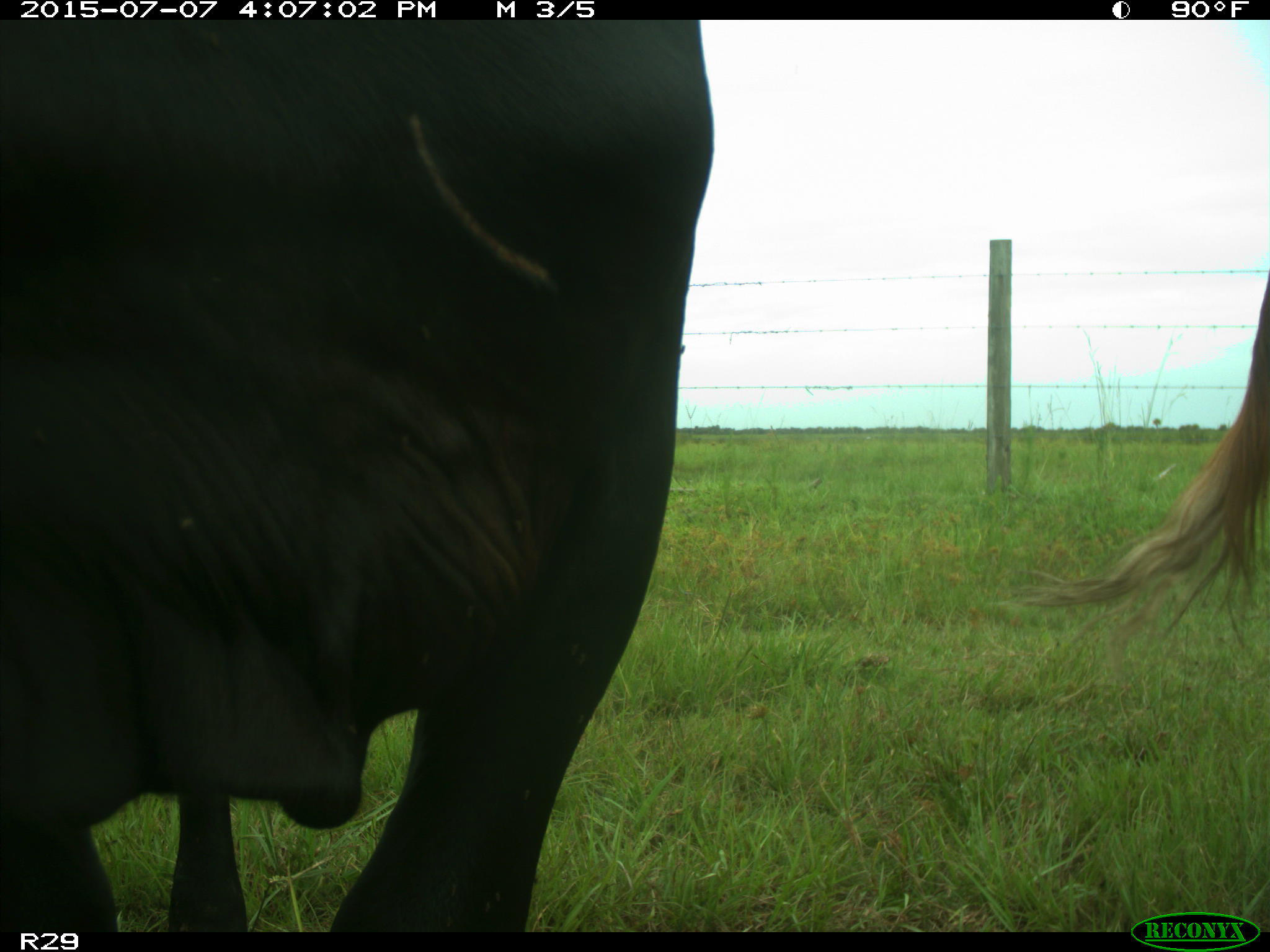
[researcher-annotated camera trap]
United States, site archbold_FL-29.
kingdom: Animalia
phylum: Chordata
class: Mammalia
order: Artiodactyla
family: Bovidae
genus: Bos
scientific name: Bos taurus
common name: domestic cow